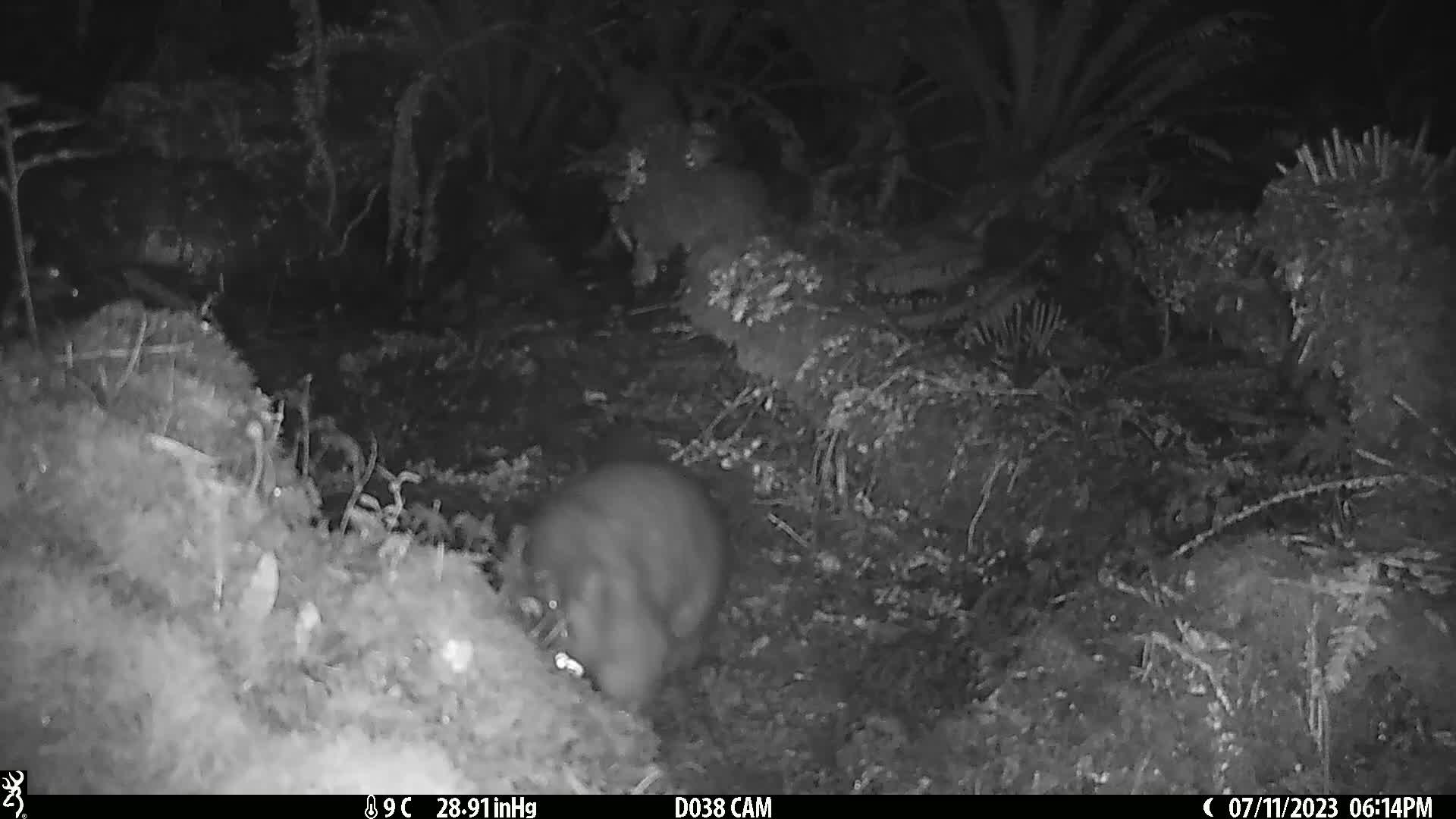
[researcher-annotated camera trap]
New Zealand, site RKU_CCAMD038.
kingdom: Animalia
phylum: Chordata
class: Mammalia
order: Diprotodontia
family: Phalangeridae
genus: Trichosurus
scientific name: Trichosurus vulpecula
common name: common brushtail possum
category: possum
Possum (common brushtail possum) (Trichosurus vulpecula).